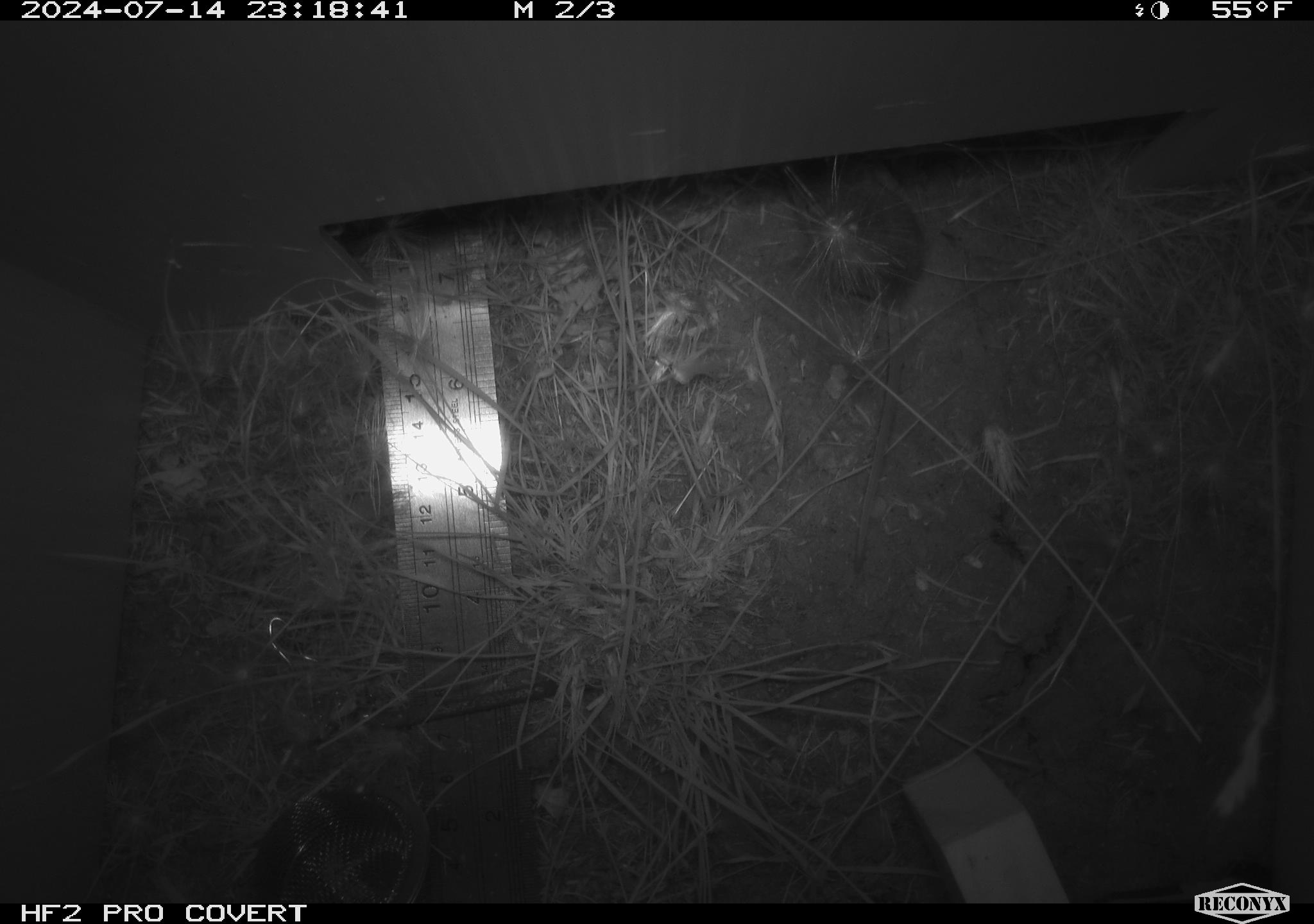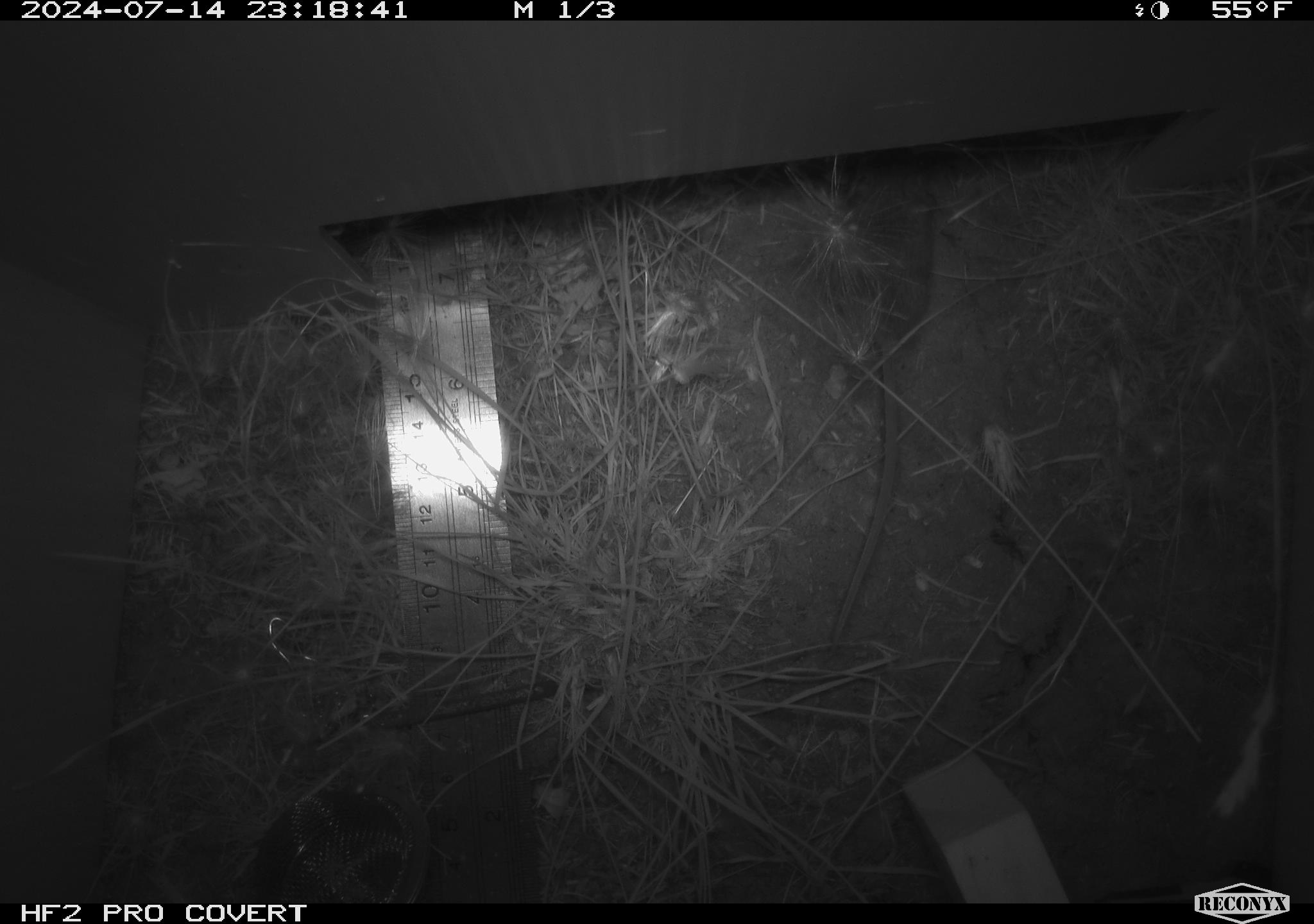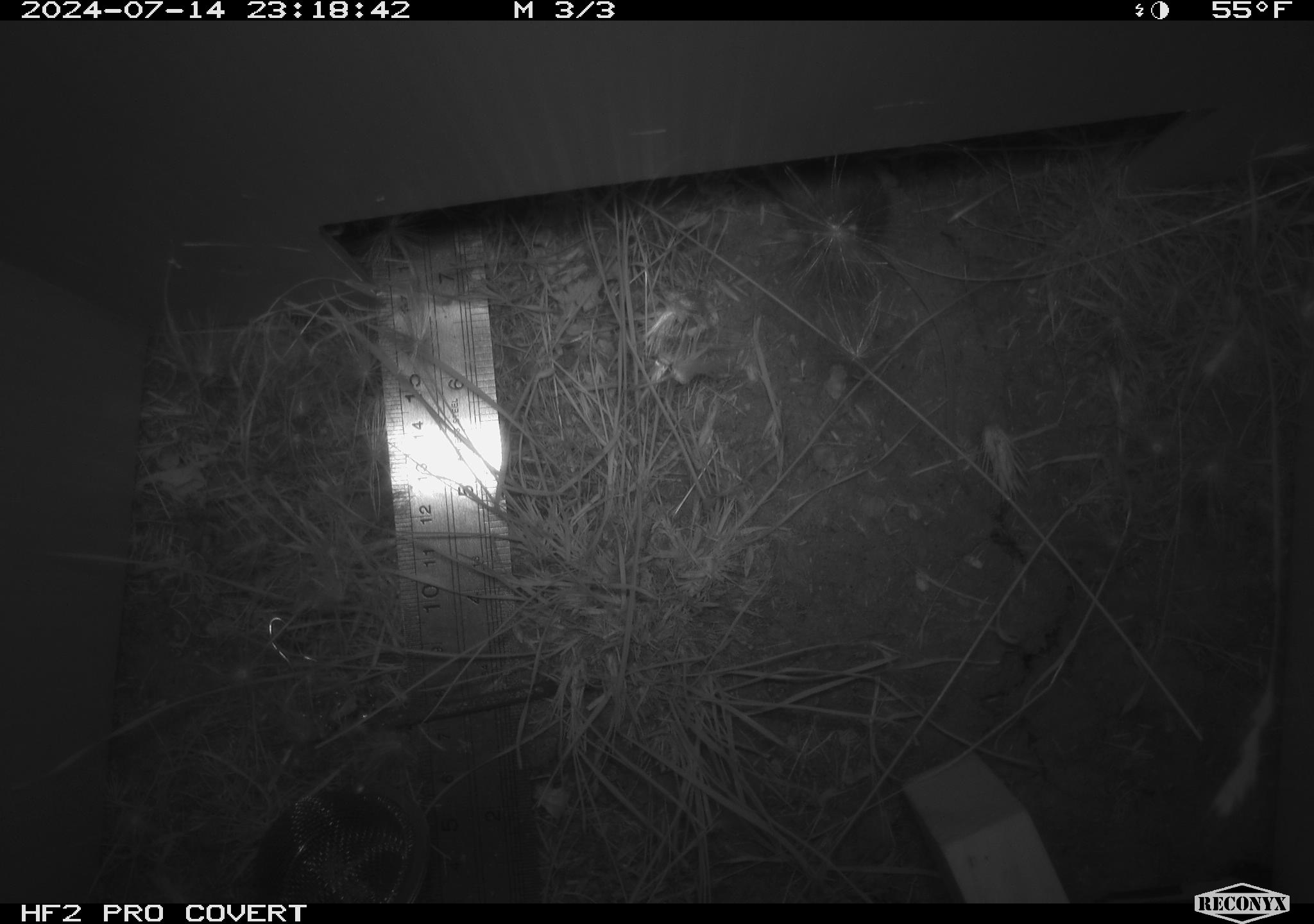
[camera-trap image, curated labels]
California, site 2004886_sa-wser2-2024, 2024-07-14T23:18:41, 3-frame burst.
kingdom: Animalia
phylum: Chordata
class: Mammalia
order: Rodentia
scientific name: Rodentia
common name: mouse species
Mouse species (Rodentia).